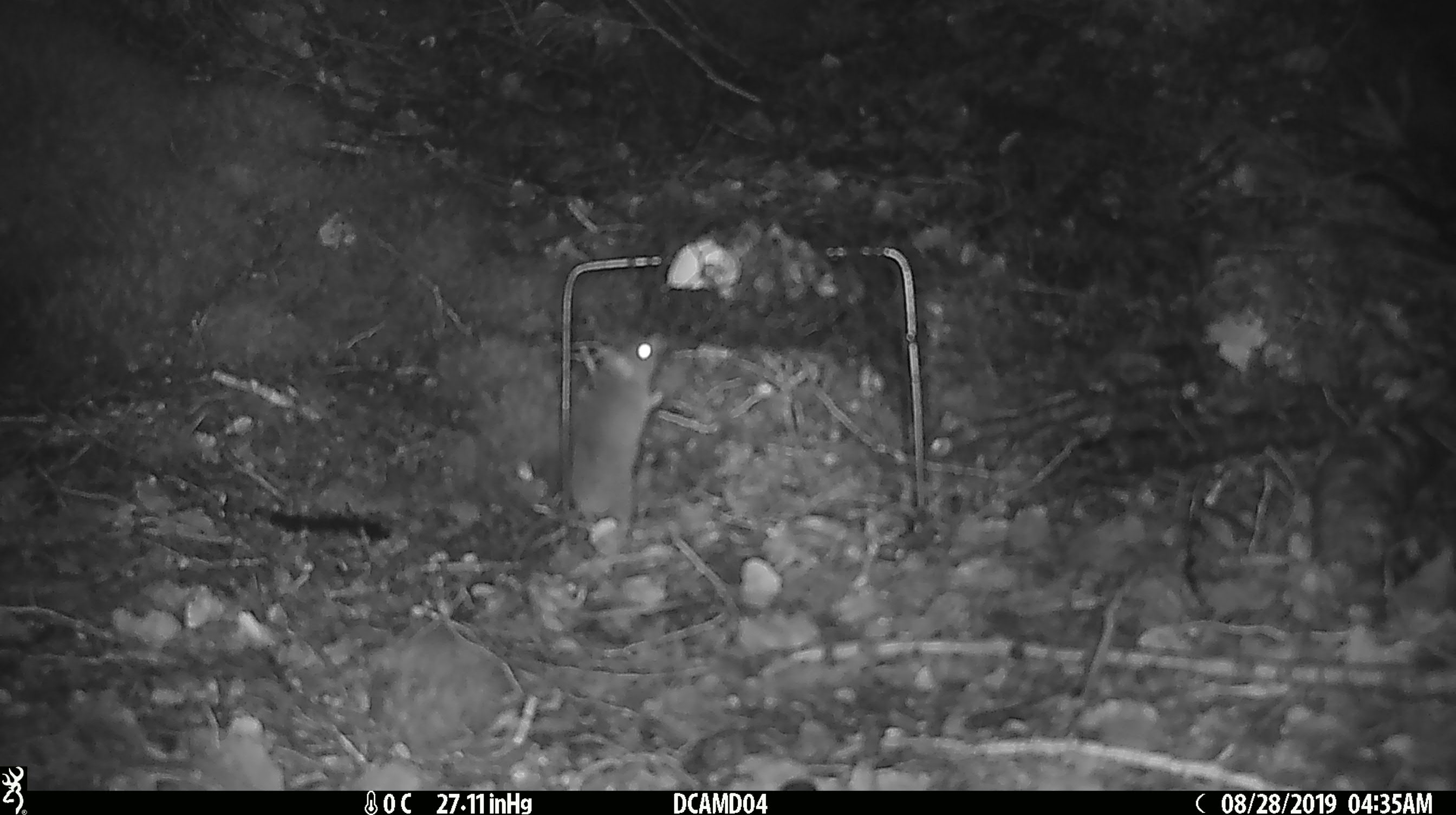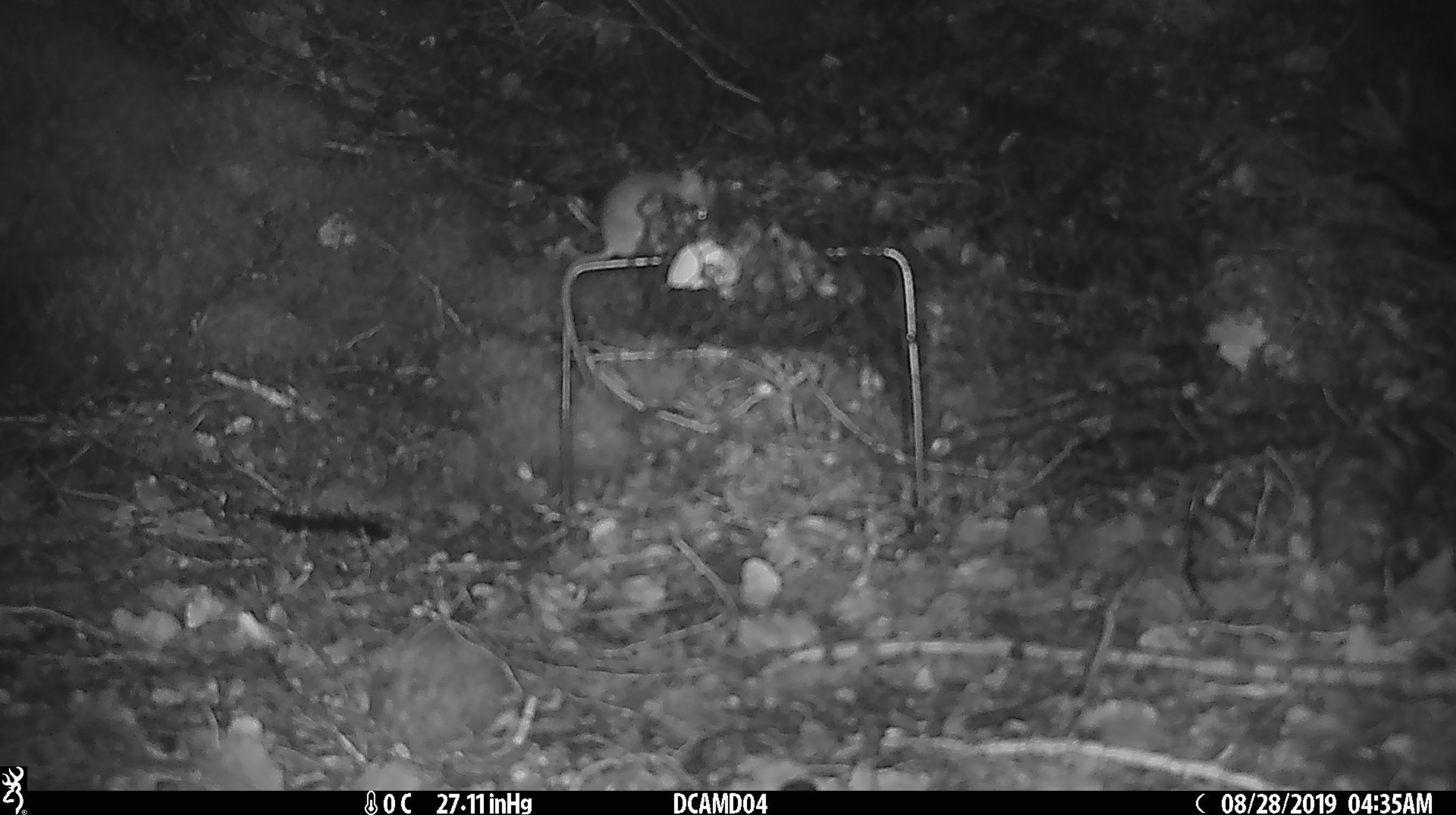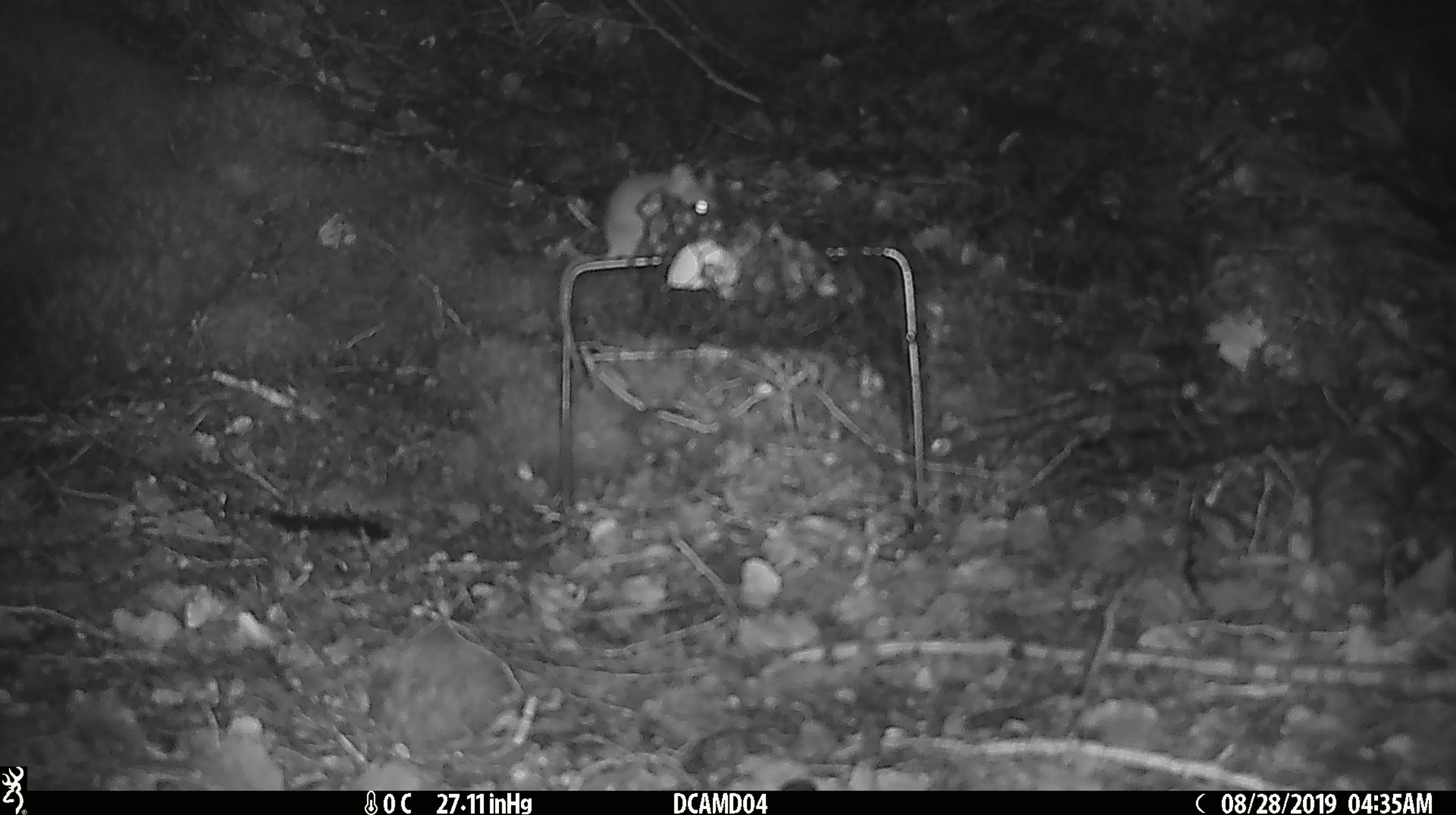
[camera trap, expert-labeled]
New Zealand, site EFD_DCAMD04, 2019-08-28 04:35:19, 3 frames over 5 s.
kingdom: Animalia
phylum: Chordata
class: Mammalia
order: Rodentia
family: Muridae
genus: Mus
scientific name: Mus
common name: mouse